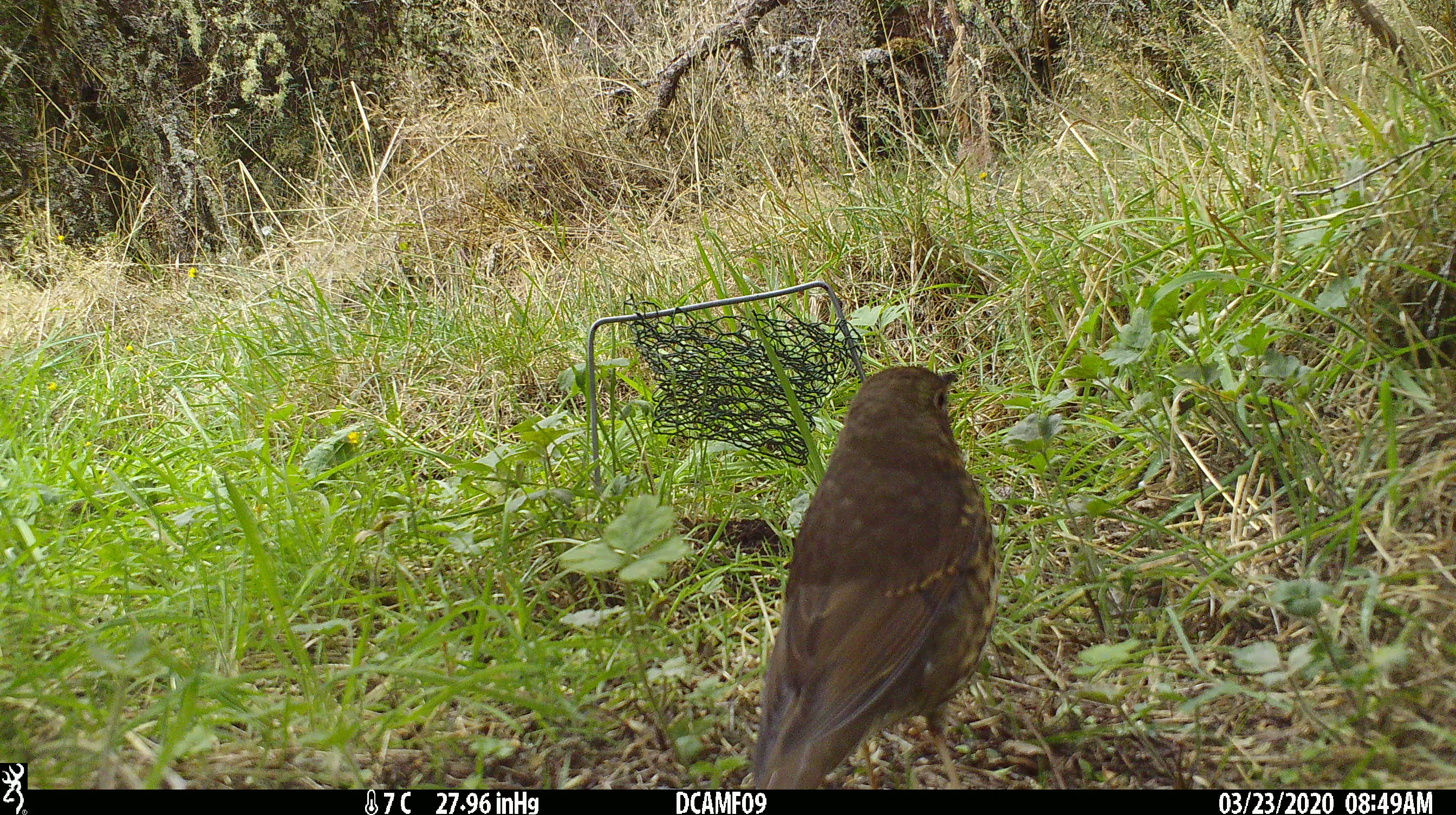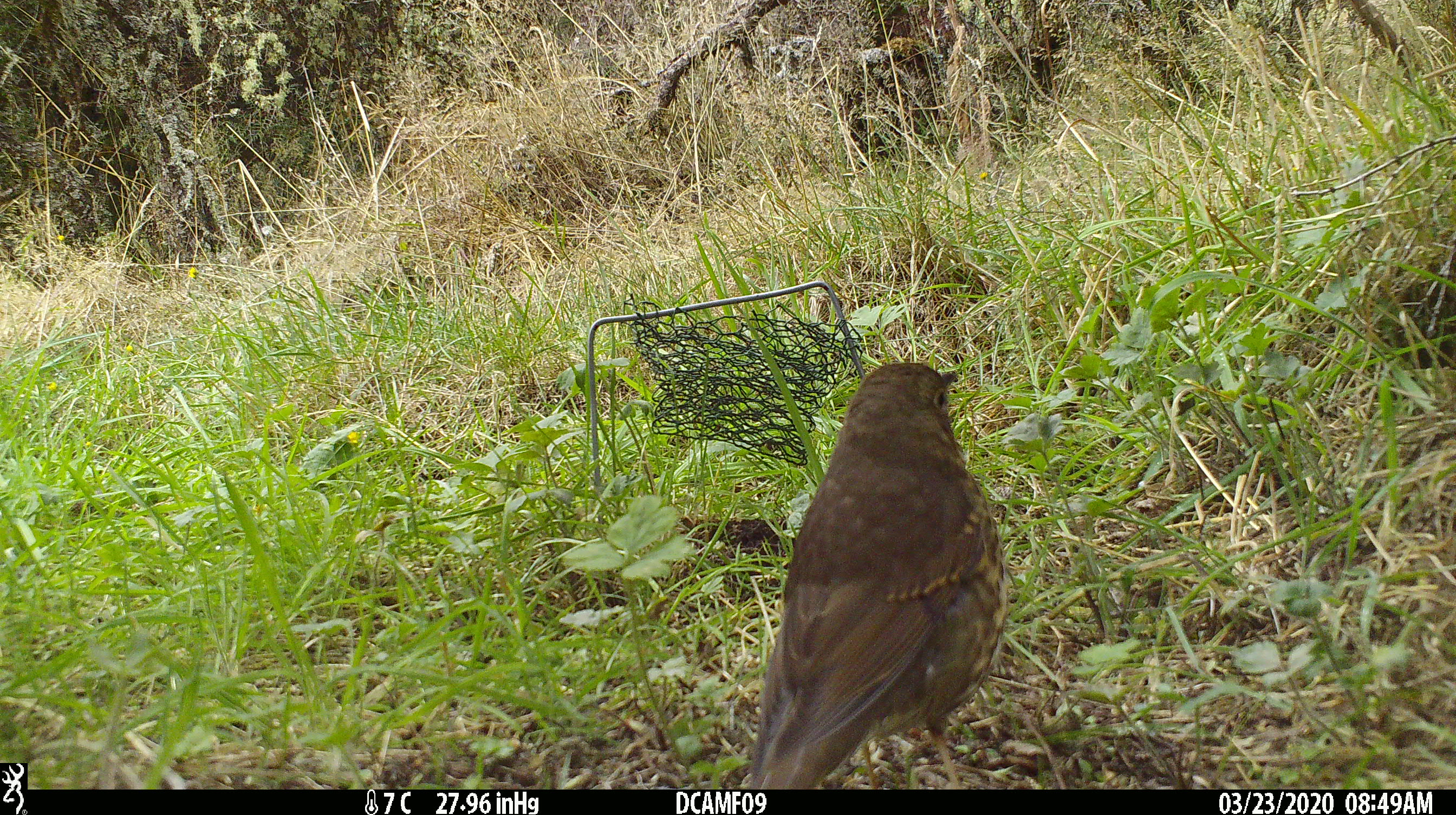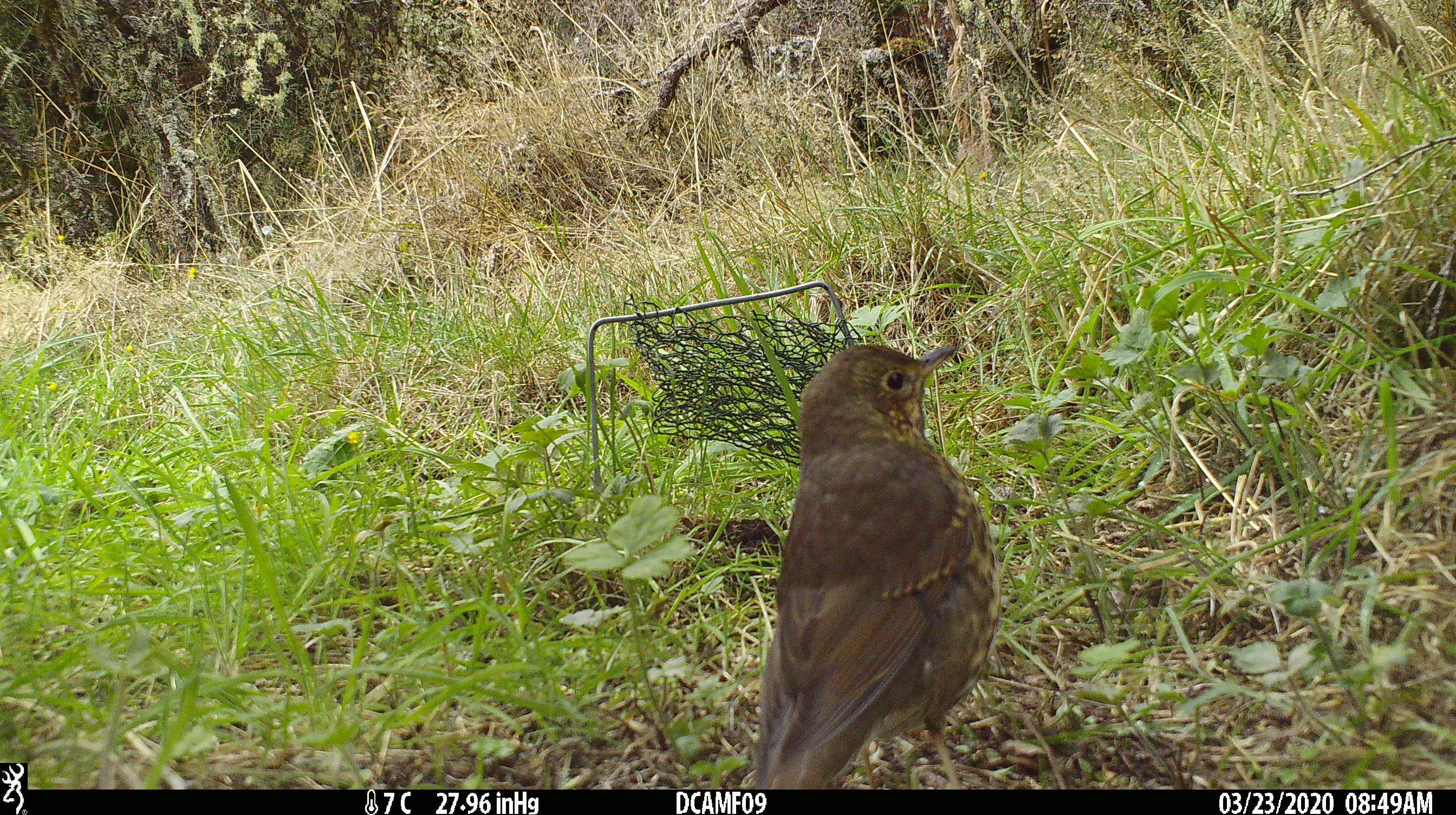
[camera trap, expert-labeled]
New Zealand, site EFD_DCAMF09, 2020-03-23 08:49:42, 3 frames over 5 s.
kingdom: Animalia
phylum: Chordata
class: Aves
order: Passeriformes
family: Turdidae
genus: Turdus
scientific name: Turdus philomelos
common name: song thrush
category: thrush